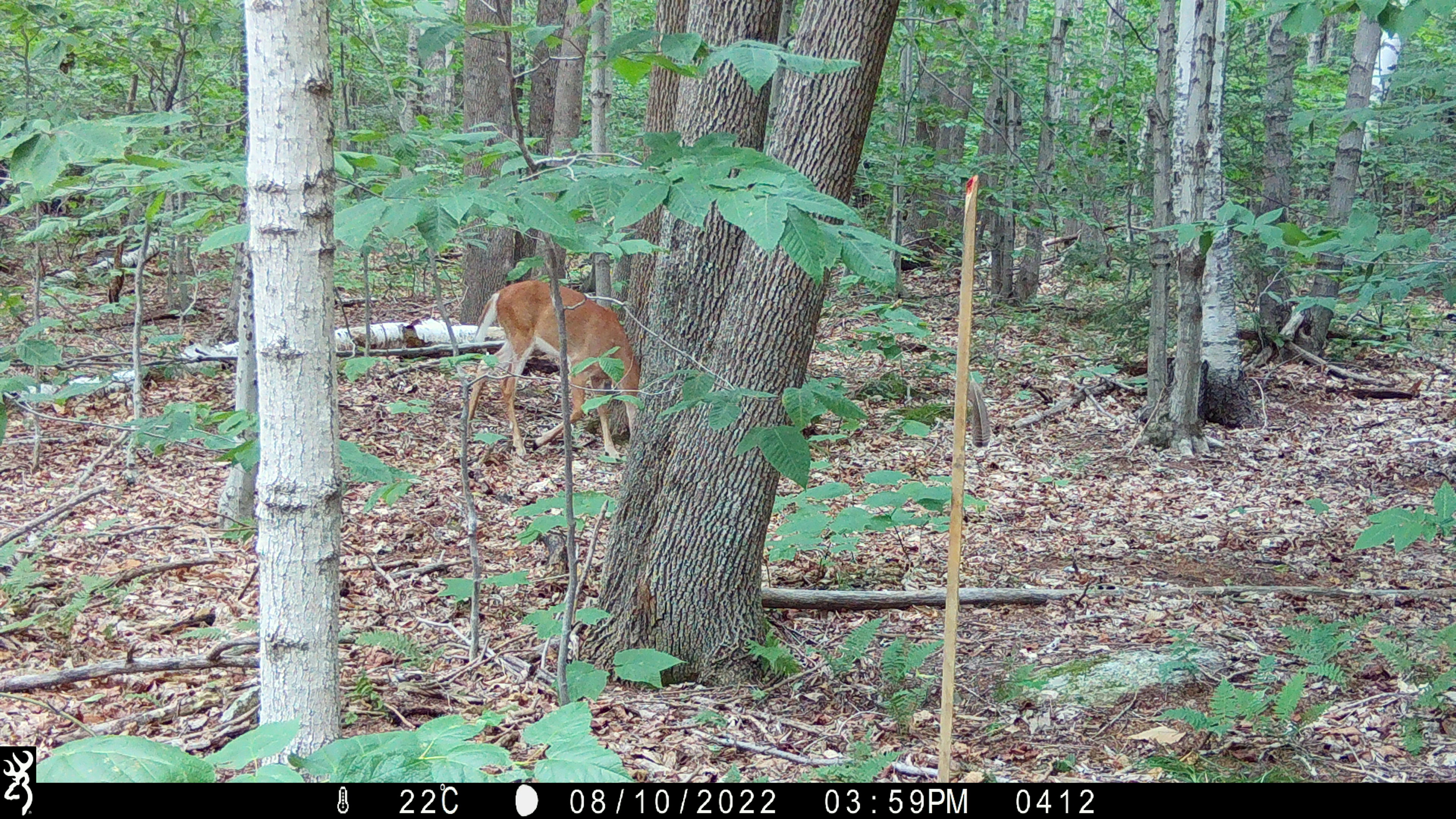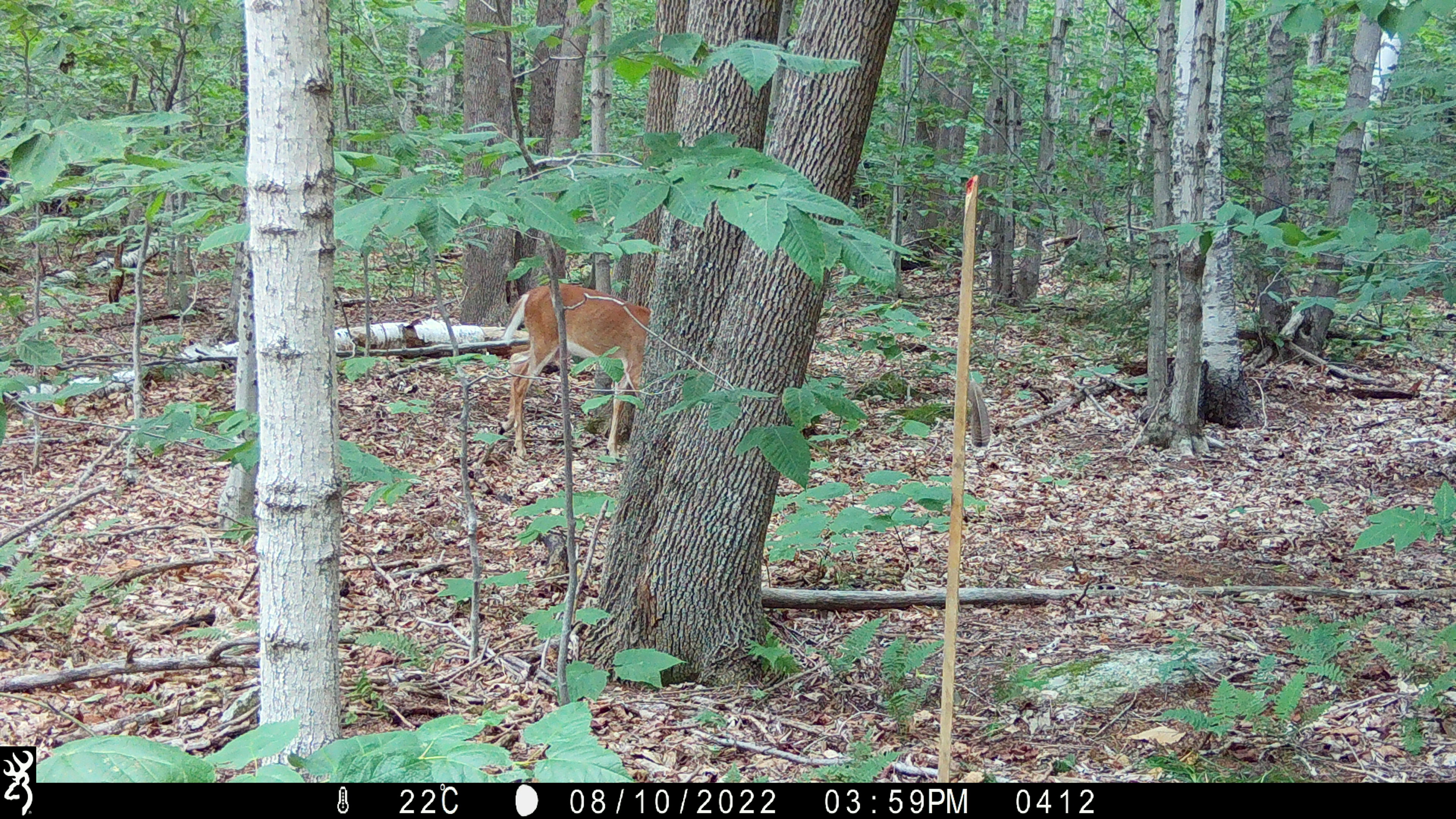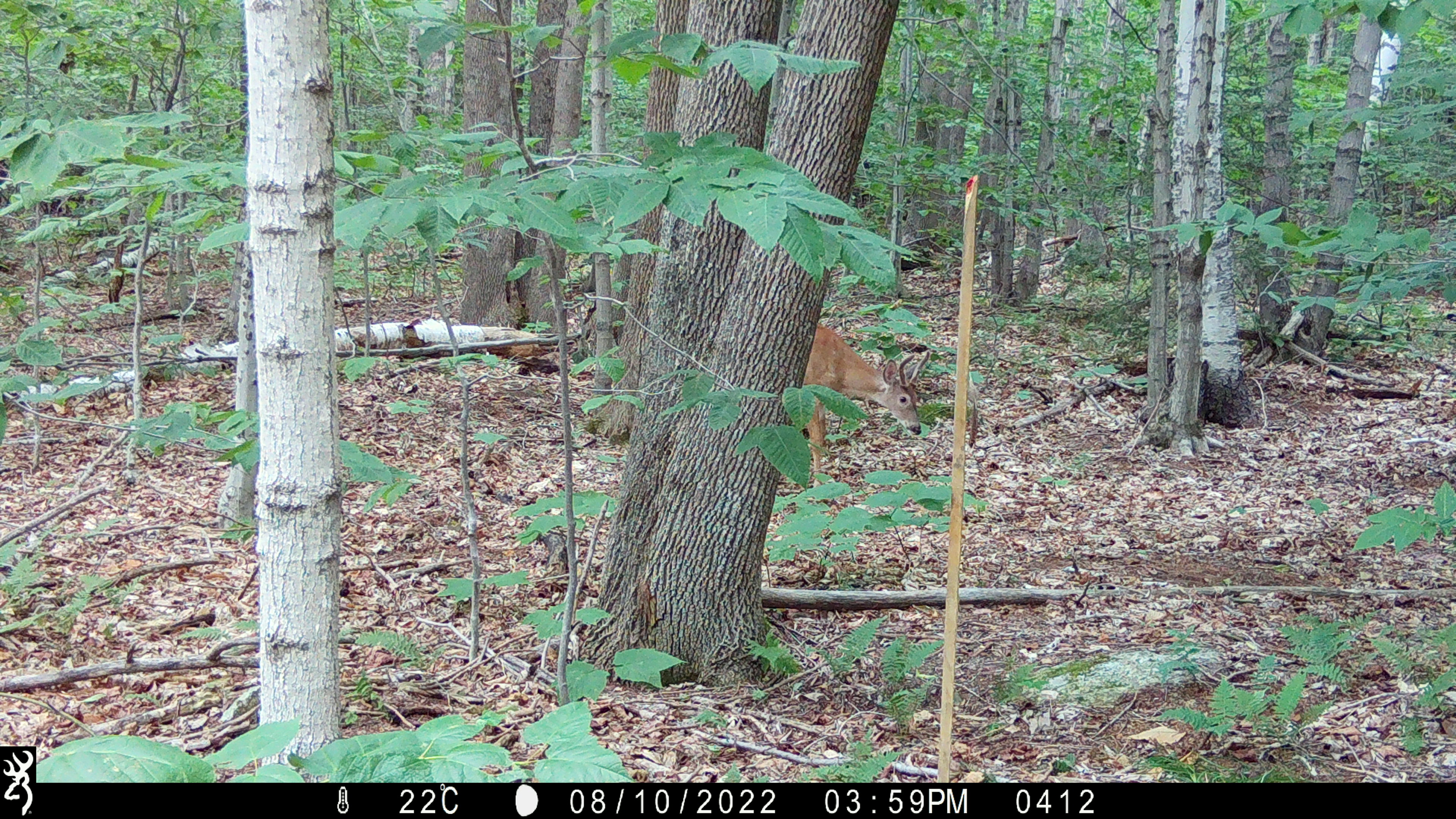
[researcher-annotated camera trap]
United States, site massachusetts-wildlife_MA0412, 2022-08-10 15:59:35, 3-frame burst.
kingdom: Animalia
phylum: Chordata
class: Mammalia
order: Artiodactyla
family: Cervidae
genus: Odocoileus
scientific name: Odocoileus virginianus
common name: white-tailed deer